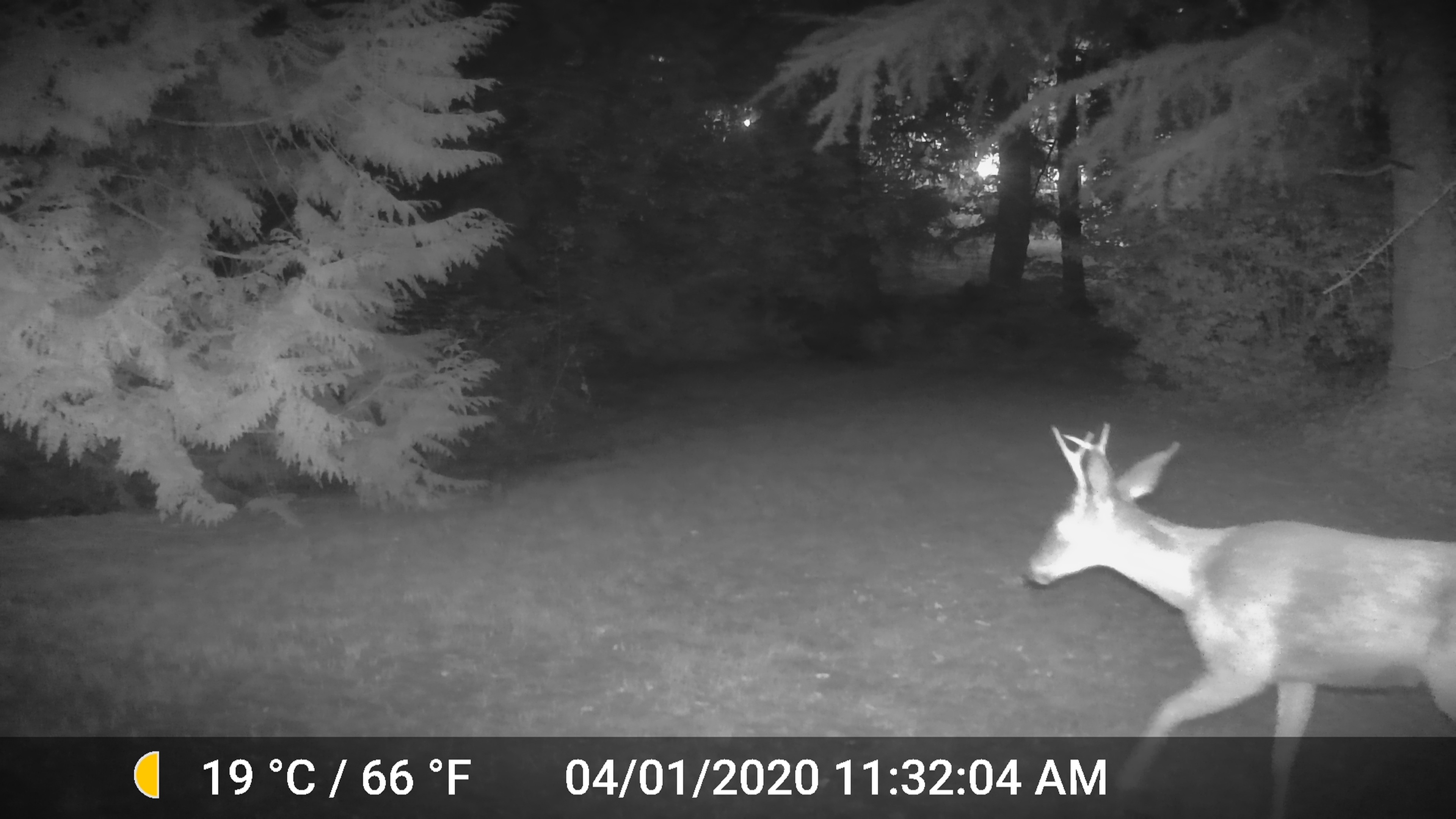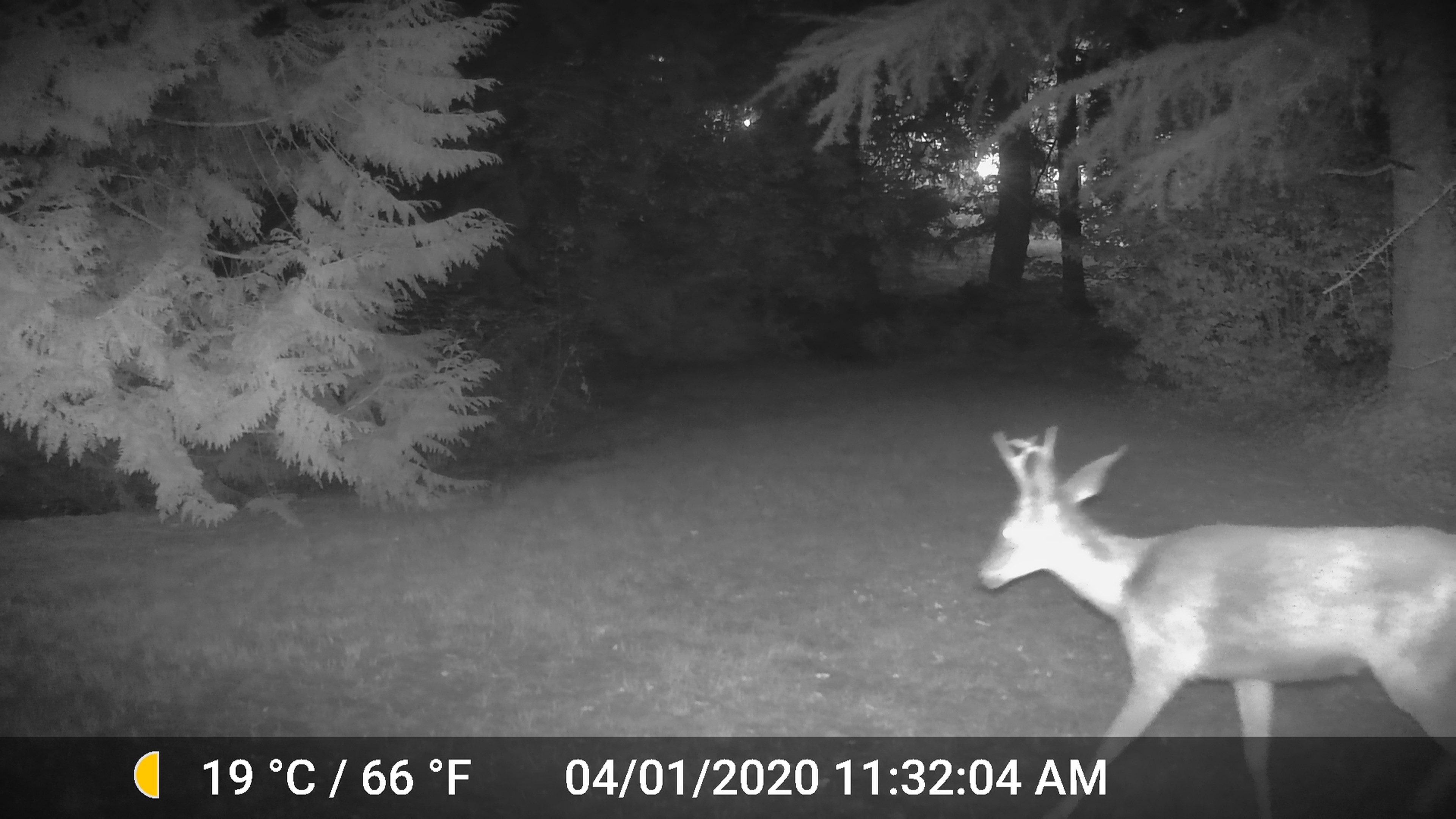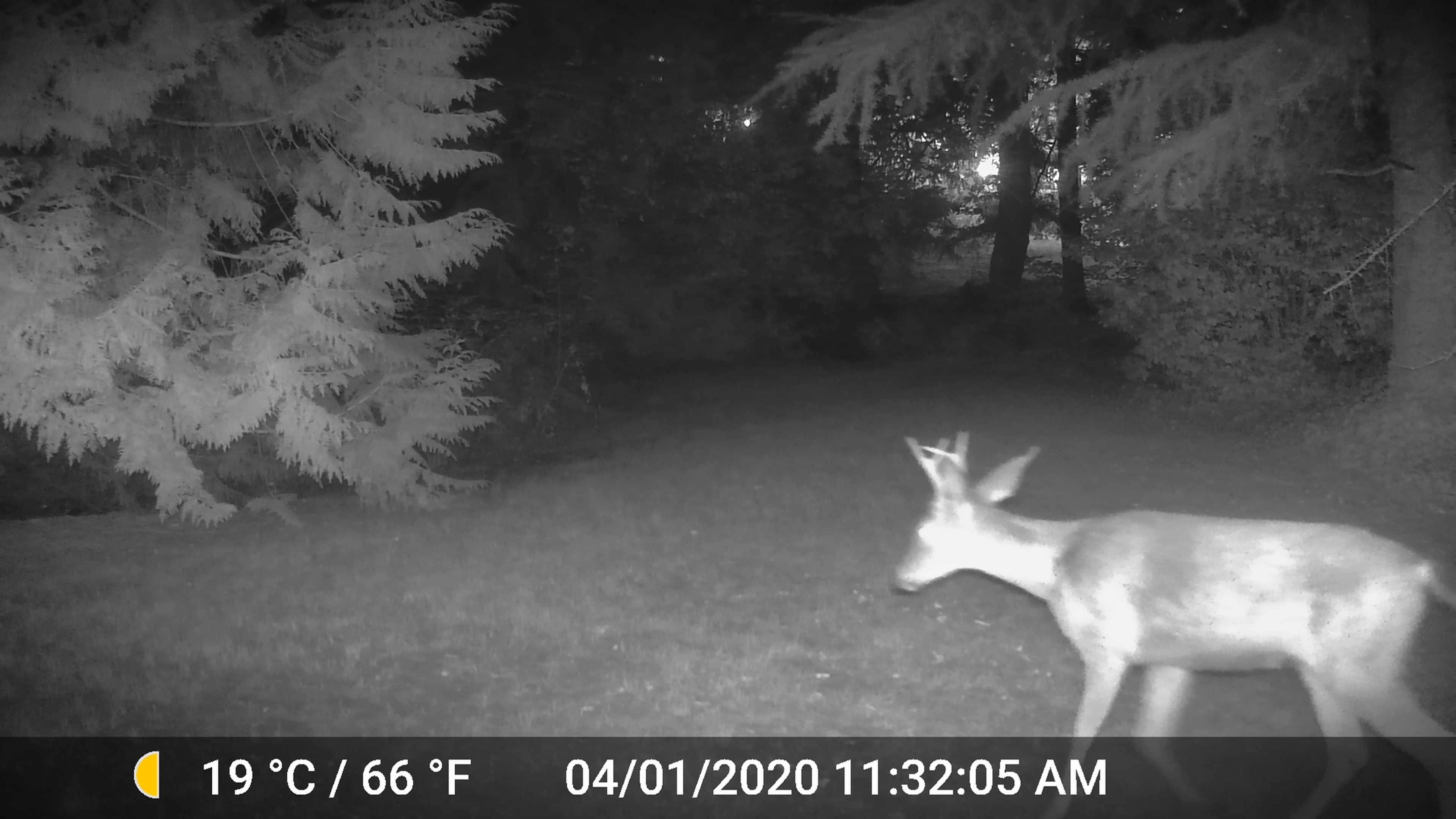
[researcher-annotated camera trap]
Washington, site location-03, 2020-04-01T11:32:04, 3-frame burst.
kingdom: Animalia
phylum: Chordata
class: Mammalia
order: Artiodactyla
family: Cervidae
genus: Odocoileus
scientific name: Odocoileus hemionus columbianus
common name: columbian blacktail deer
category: deer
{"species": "deer (columbian blacktail deer) (Odocoileus hemionus columbianus)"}